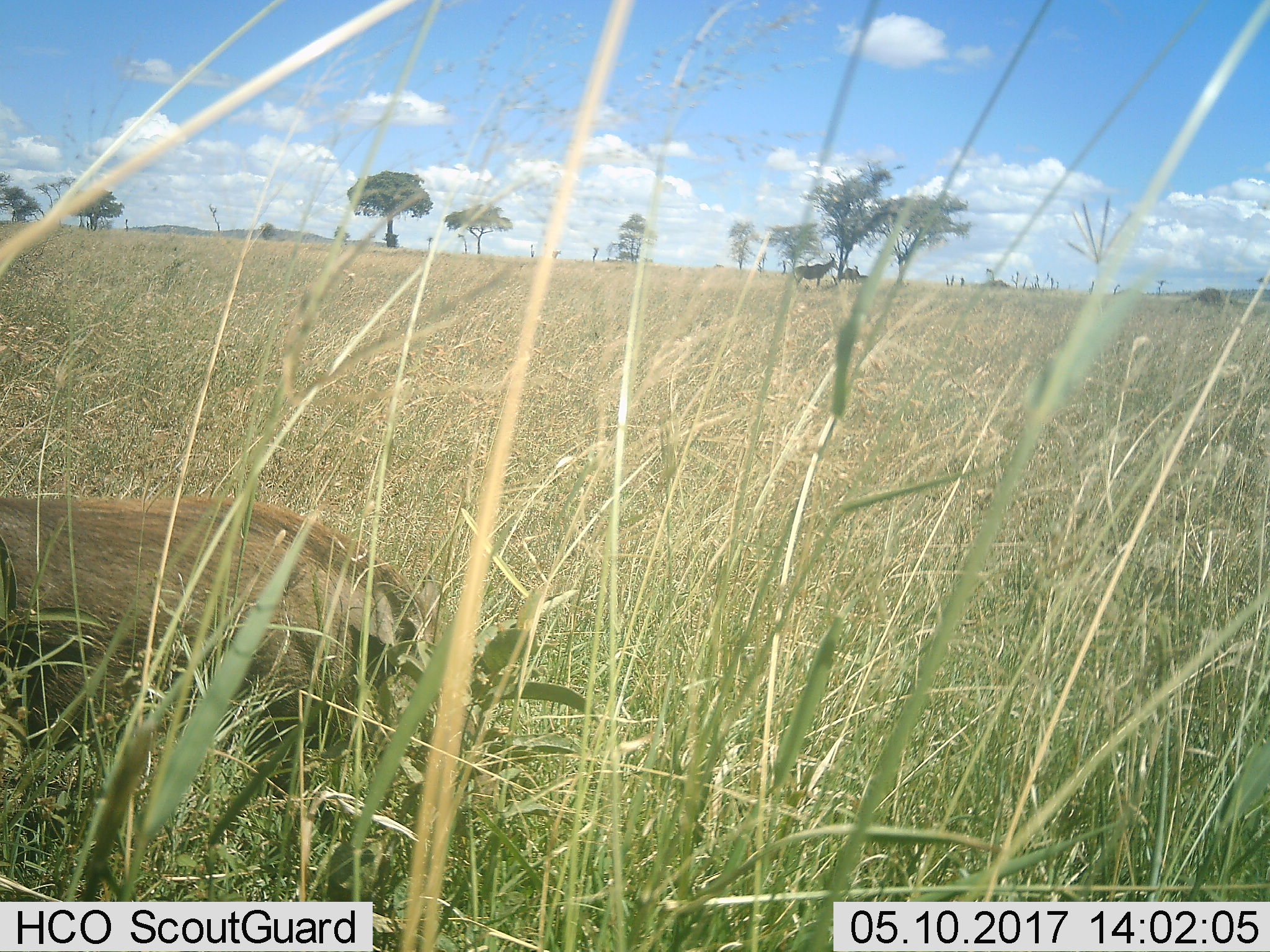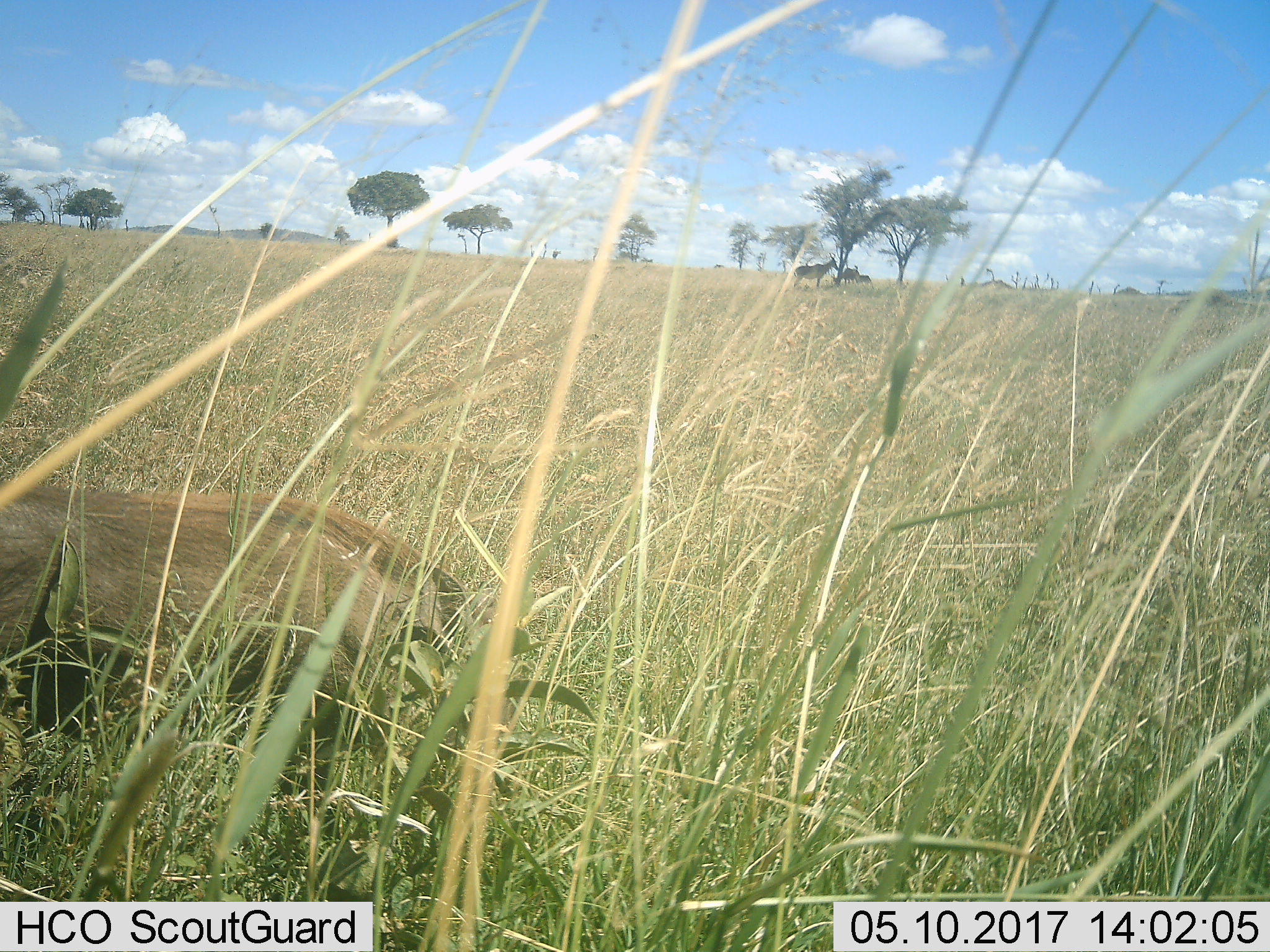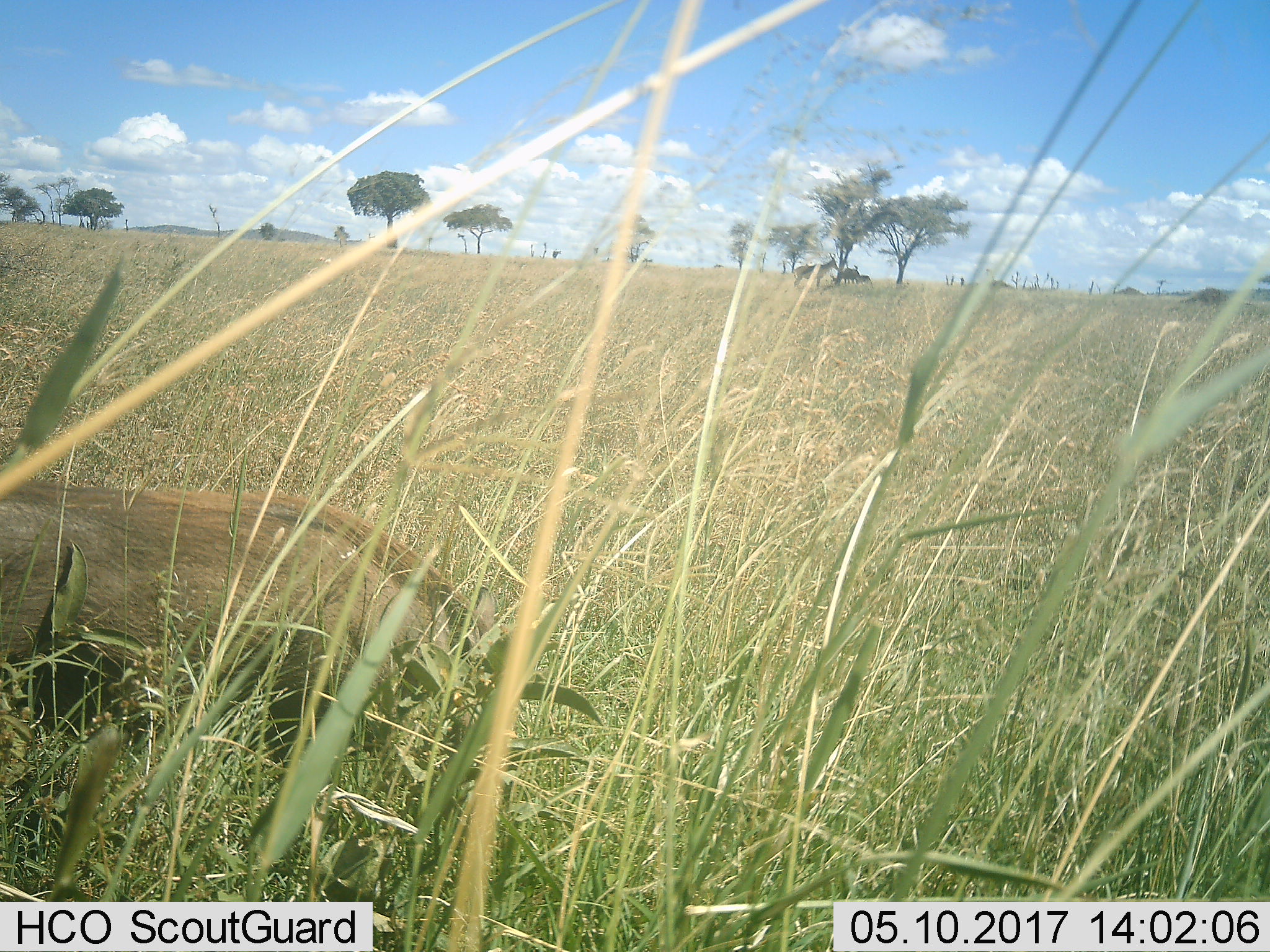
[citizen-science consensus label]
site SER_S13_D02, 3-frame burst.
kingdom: Animalia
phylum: Chordata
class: Mammalia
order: Artiodactyla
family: Suidae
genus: Phacochoerus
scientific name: Phacochoerus africanus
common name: warthog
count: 1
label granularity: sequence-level